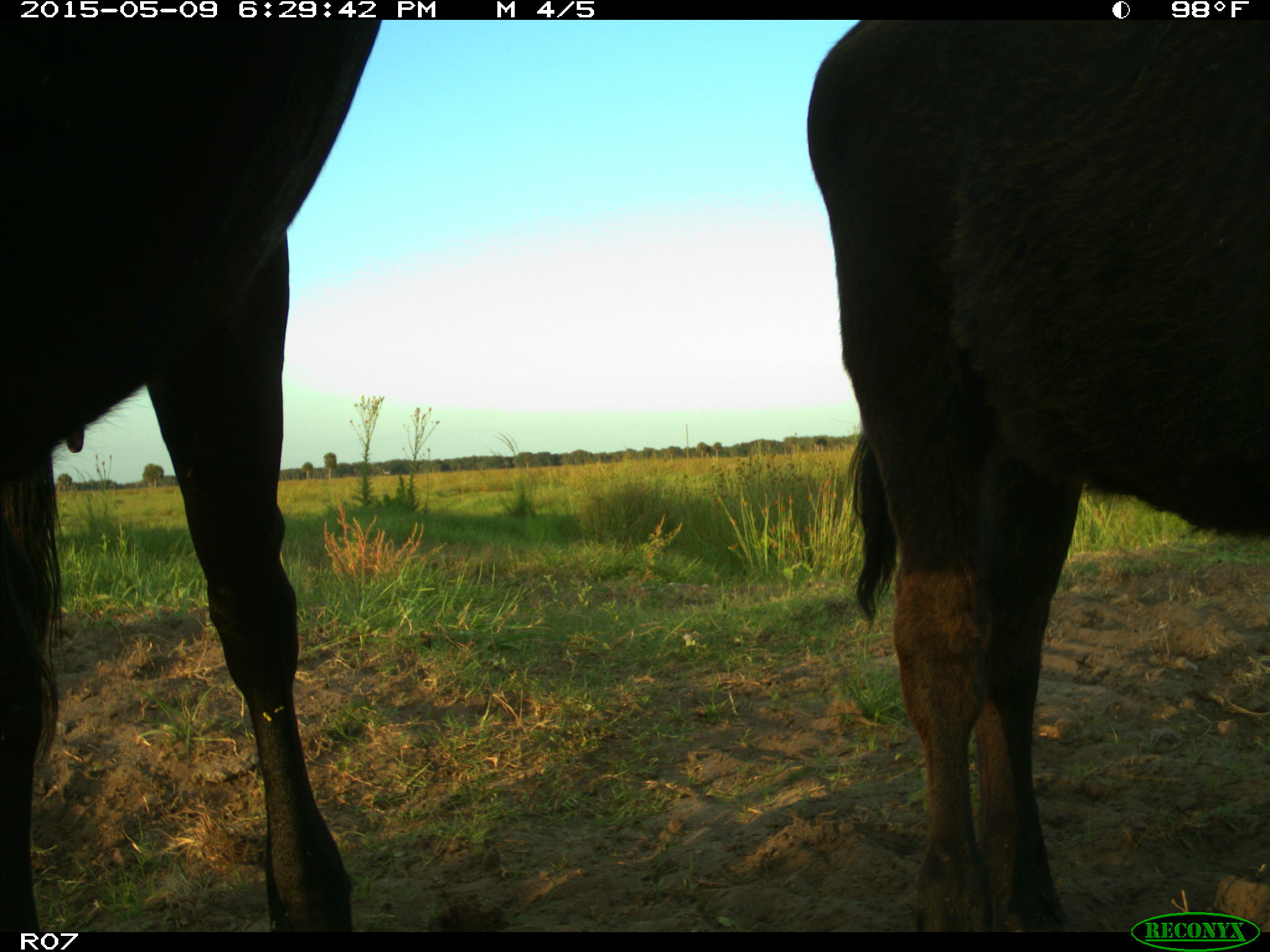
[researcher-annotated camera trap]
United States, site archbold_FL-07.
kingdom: Animalia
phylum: Chordata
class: Mammalia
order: Artiodactyla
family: Bovidae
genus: Bos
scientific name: Bos taurus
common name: domestic cow